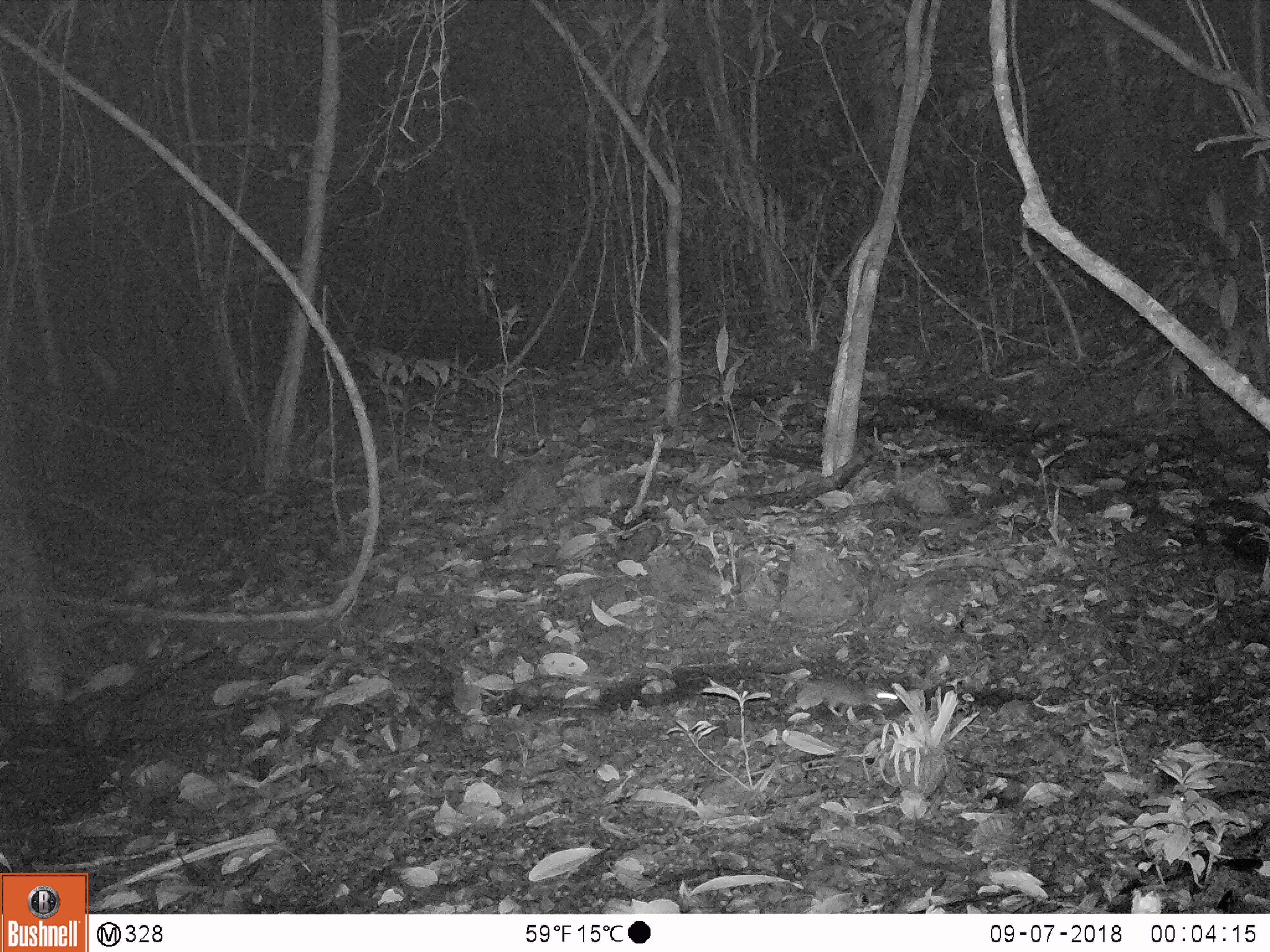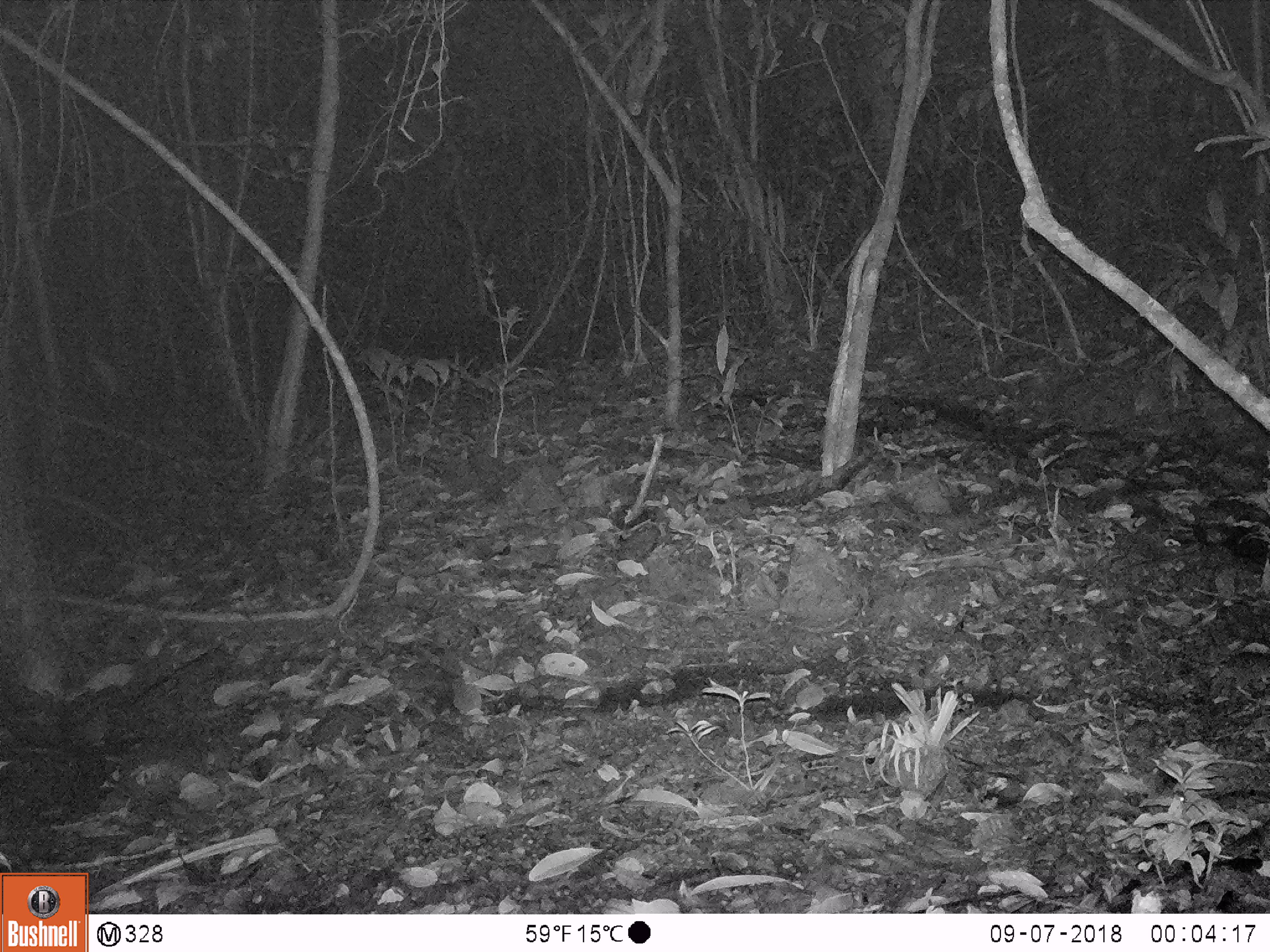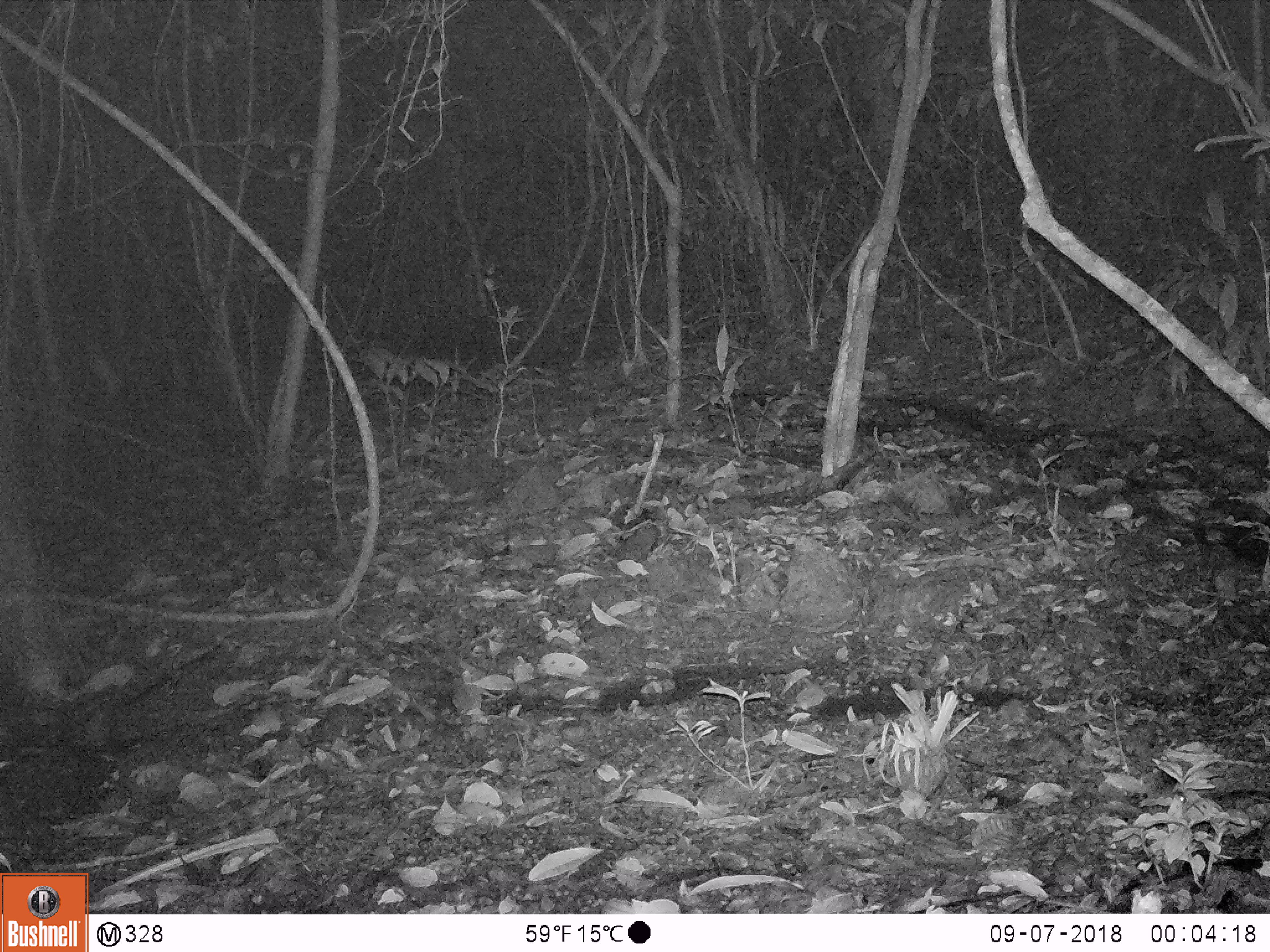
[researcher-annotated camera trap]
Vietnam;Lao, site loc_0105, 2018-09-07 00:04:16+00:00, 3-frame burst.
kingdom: Animalia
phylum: Chordata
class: Mammalia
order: Rodentia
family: Muridae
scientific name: Muridae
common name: old-world mice and rats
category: unidentified murid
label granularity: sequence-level